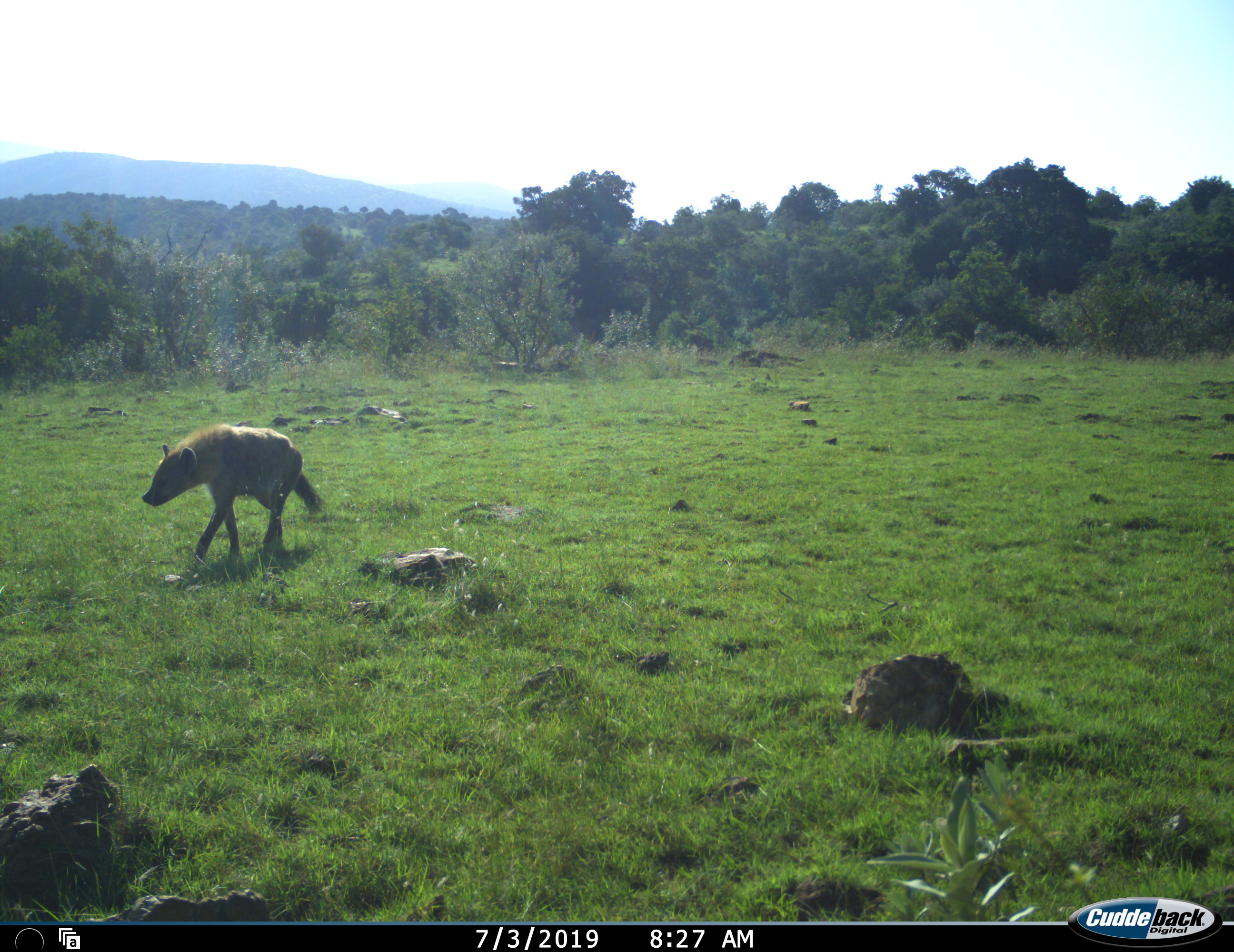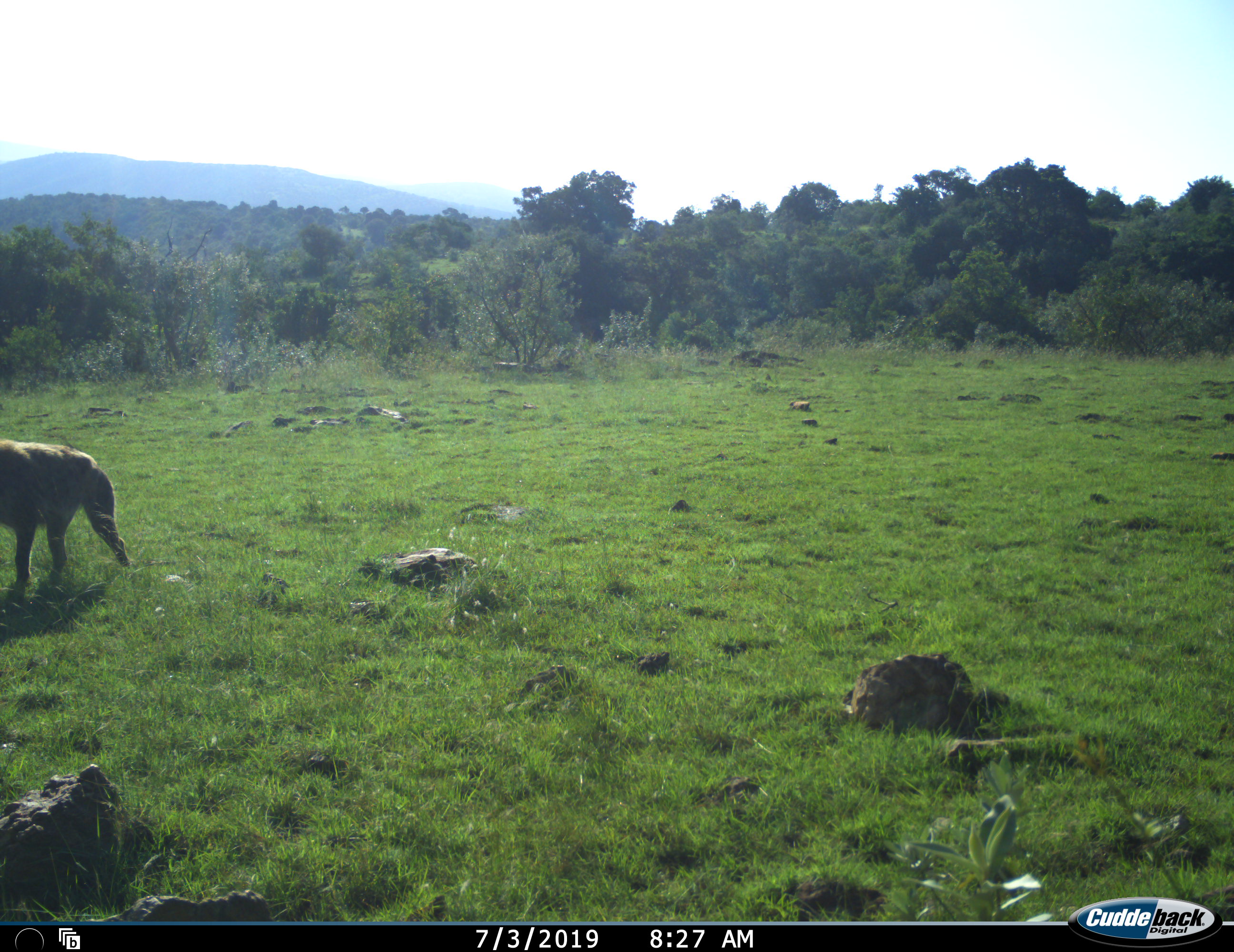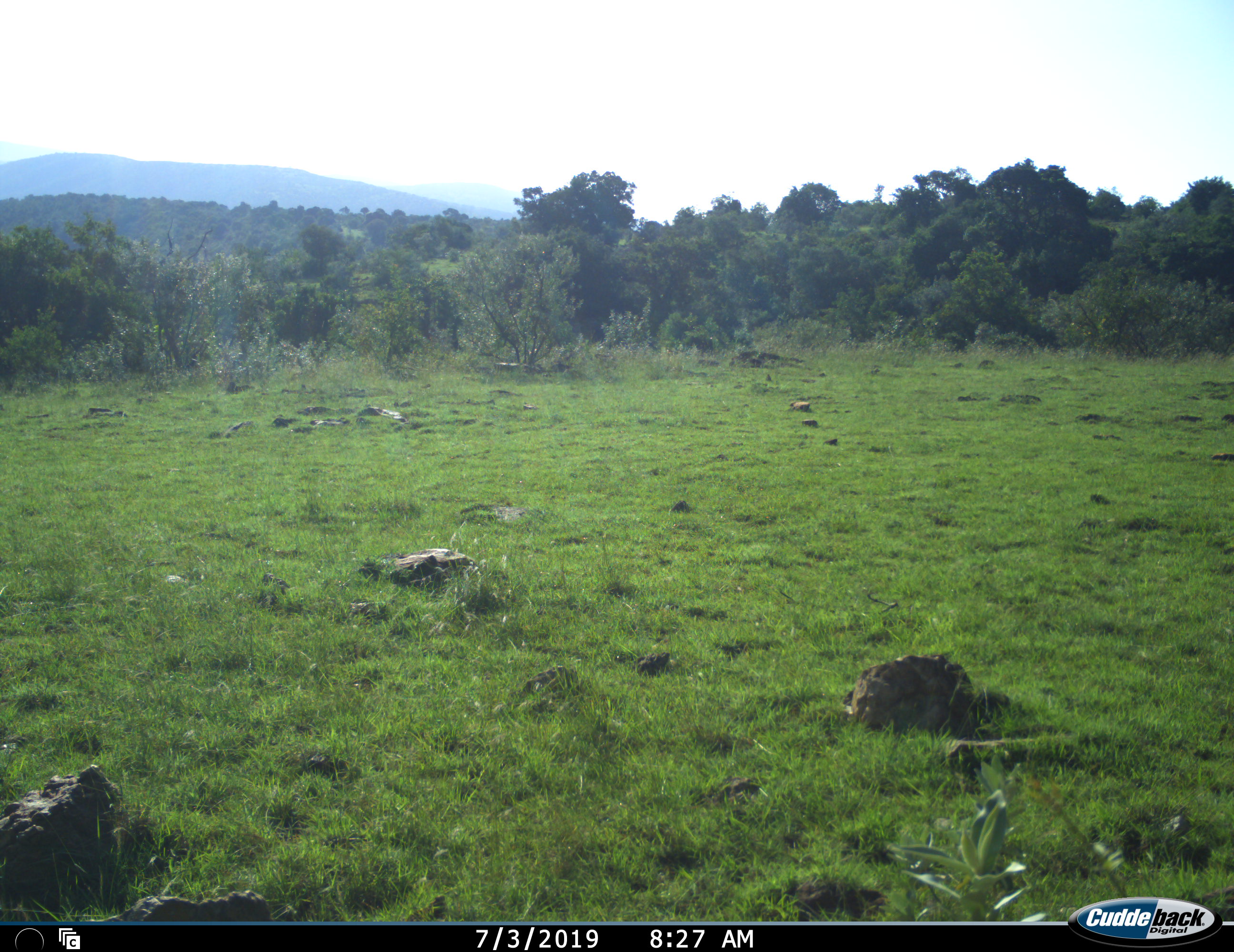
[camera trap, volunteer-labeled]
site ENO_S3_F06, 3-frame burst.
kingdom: Animalia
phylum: Chordata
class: Mammalia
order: Carnivora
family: Hyaenidae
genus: Crocuta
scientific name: Crocuta crocuta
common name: spotted hyena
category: hyenaspotted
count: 1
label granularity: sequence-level